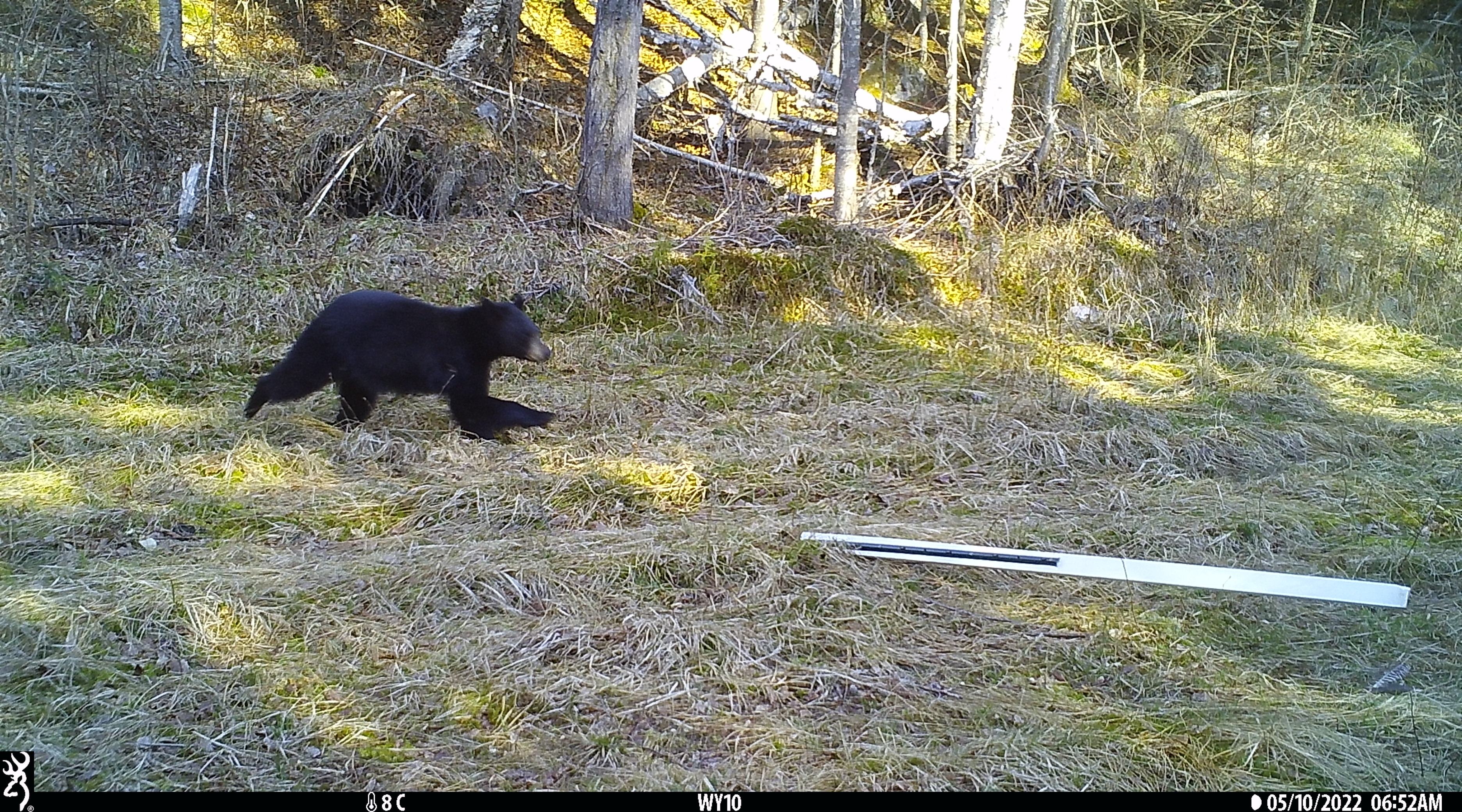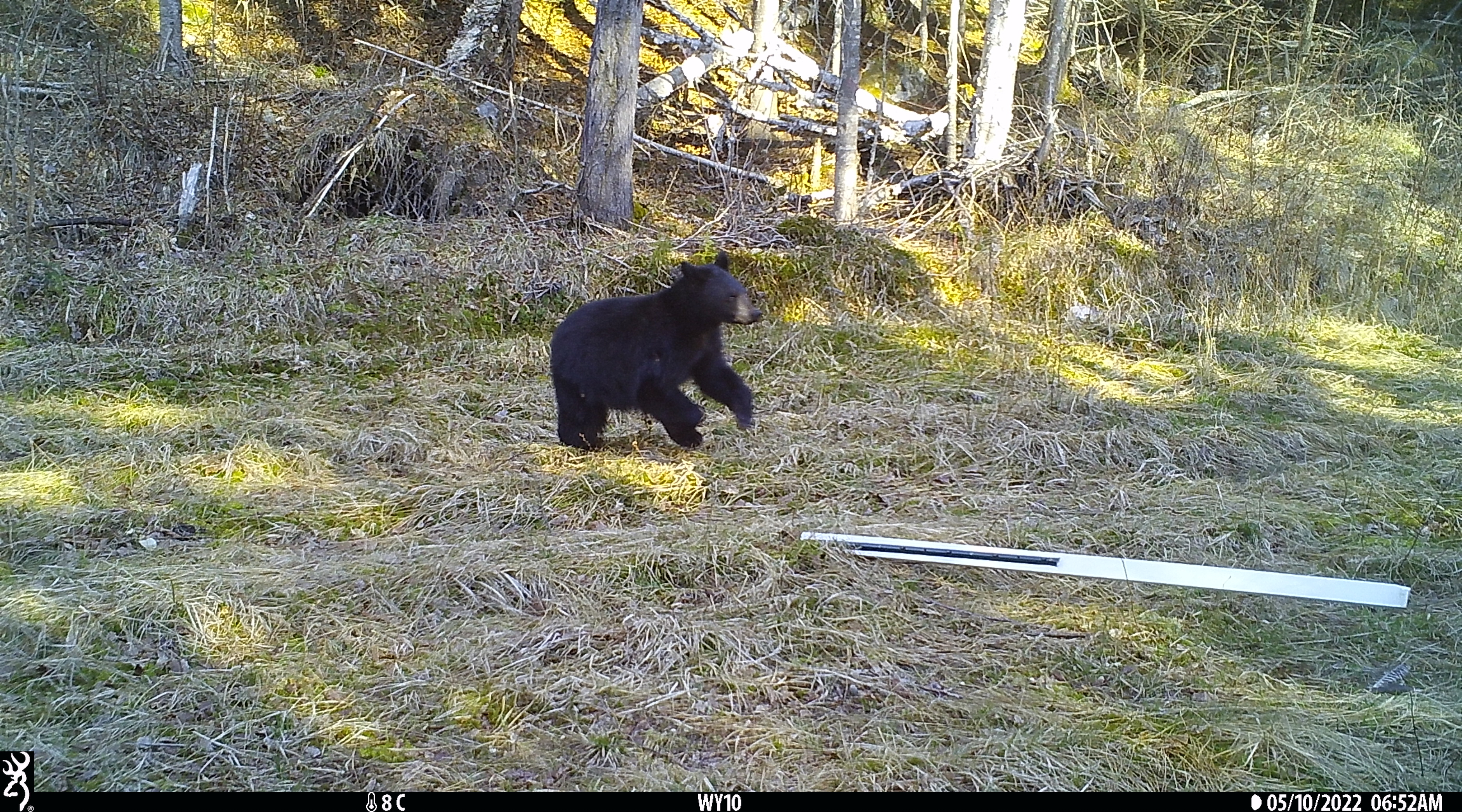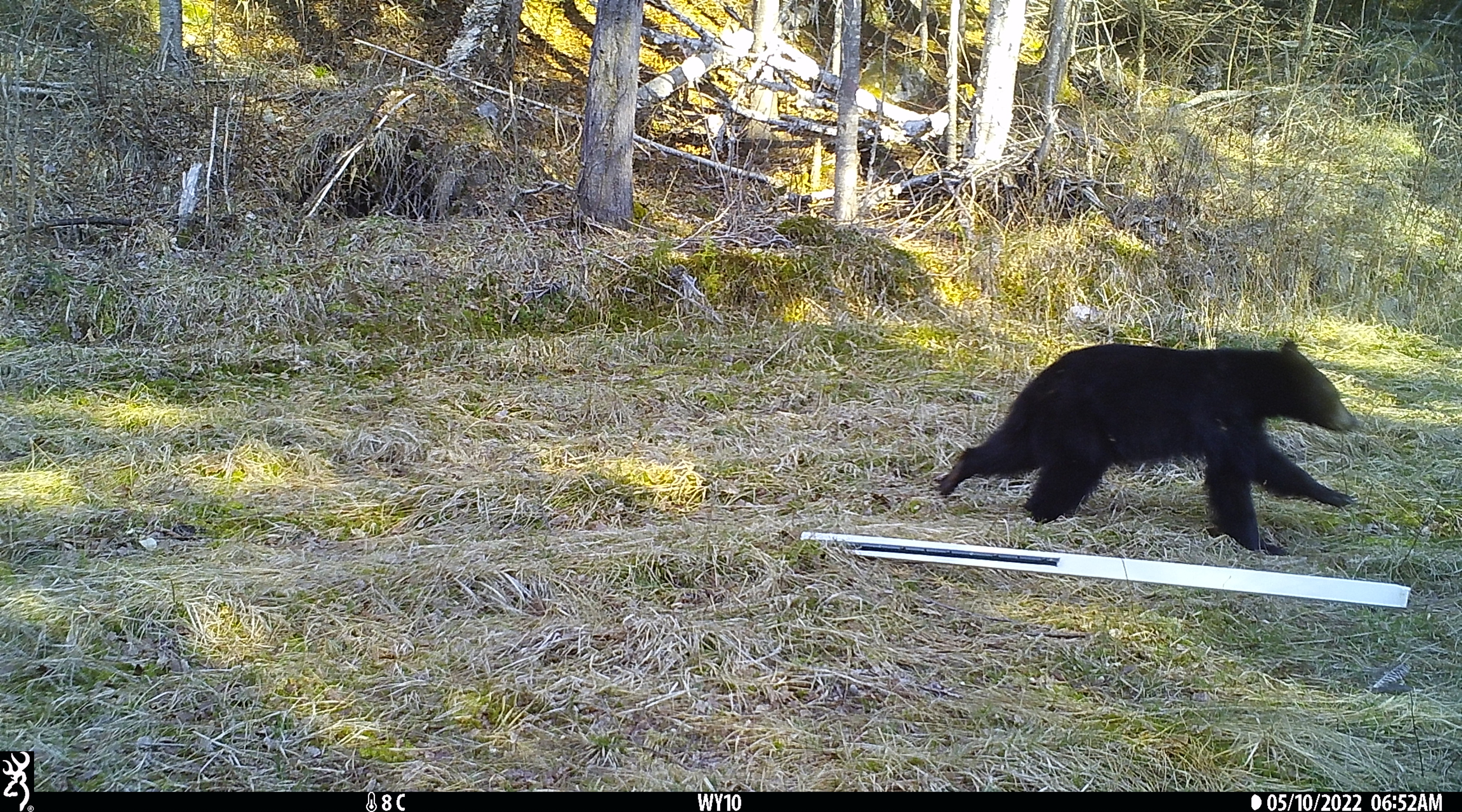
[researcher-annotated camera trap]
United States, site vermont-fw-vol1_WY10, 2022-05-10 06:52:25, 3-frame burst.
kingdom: Animalia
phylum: Chordata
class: Mammalia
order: Carnivora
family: Ursidae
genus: Ursus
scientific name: Ursus americanus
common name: black bear